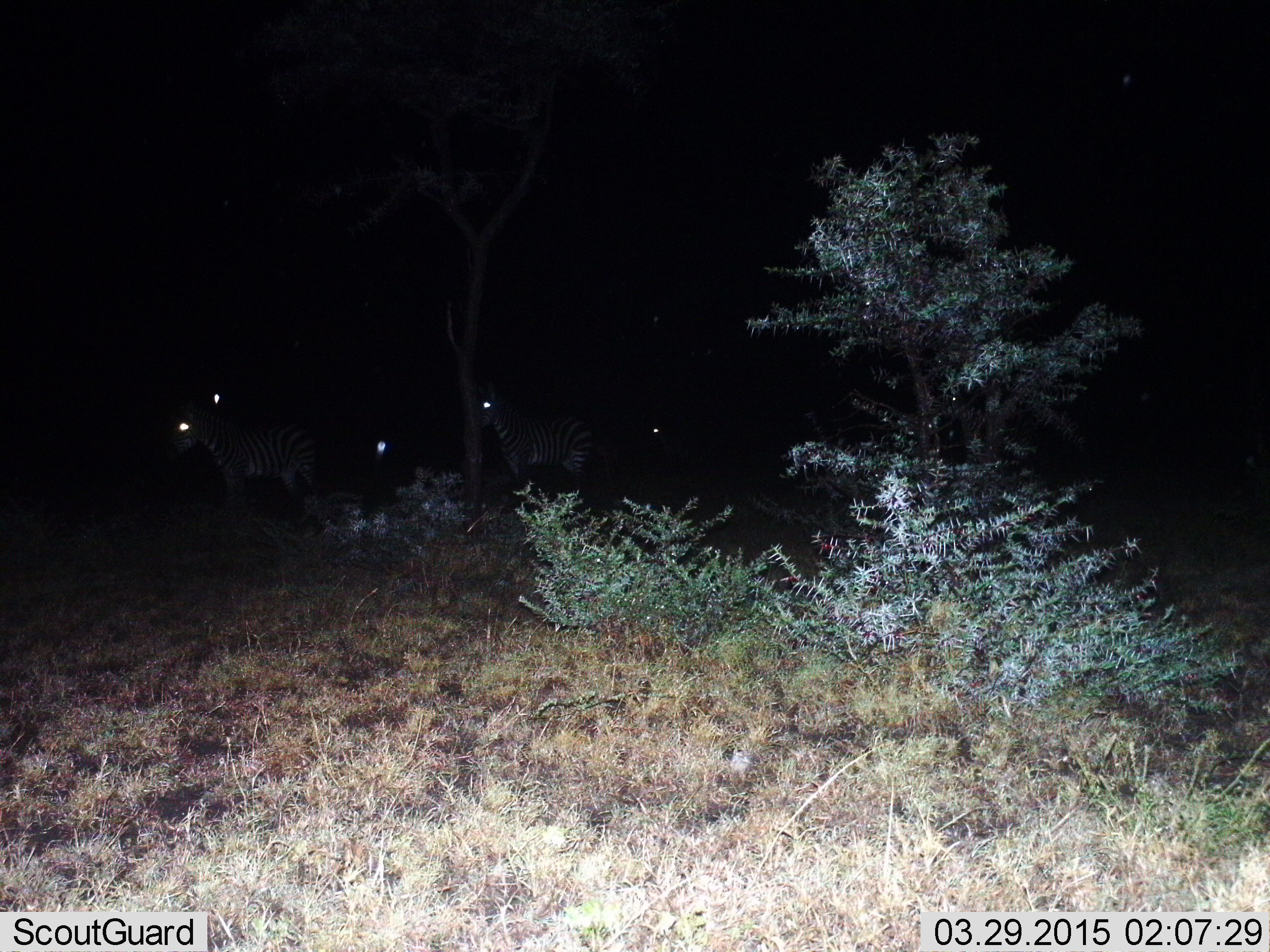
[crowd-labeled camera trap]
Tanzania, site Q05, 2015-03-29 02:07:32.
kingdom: Animalia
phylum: Chordata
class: Mammalia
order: Perissodactyla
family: Equidae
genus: Equus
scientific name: Equus quagga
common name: plains zebra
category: zebra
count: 5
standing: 80%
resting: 0%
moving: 20%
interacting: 0%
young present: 0%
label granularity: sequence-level